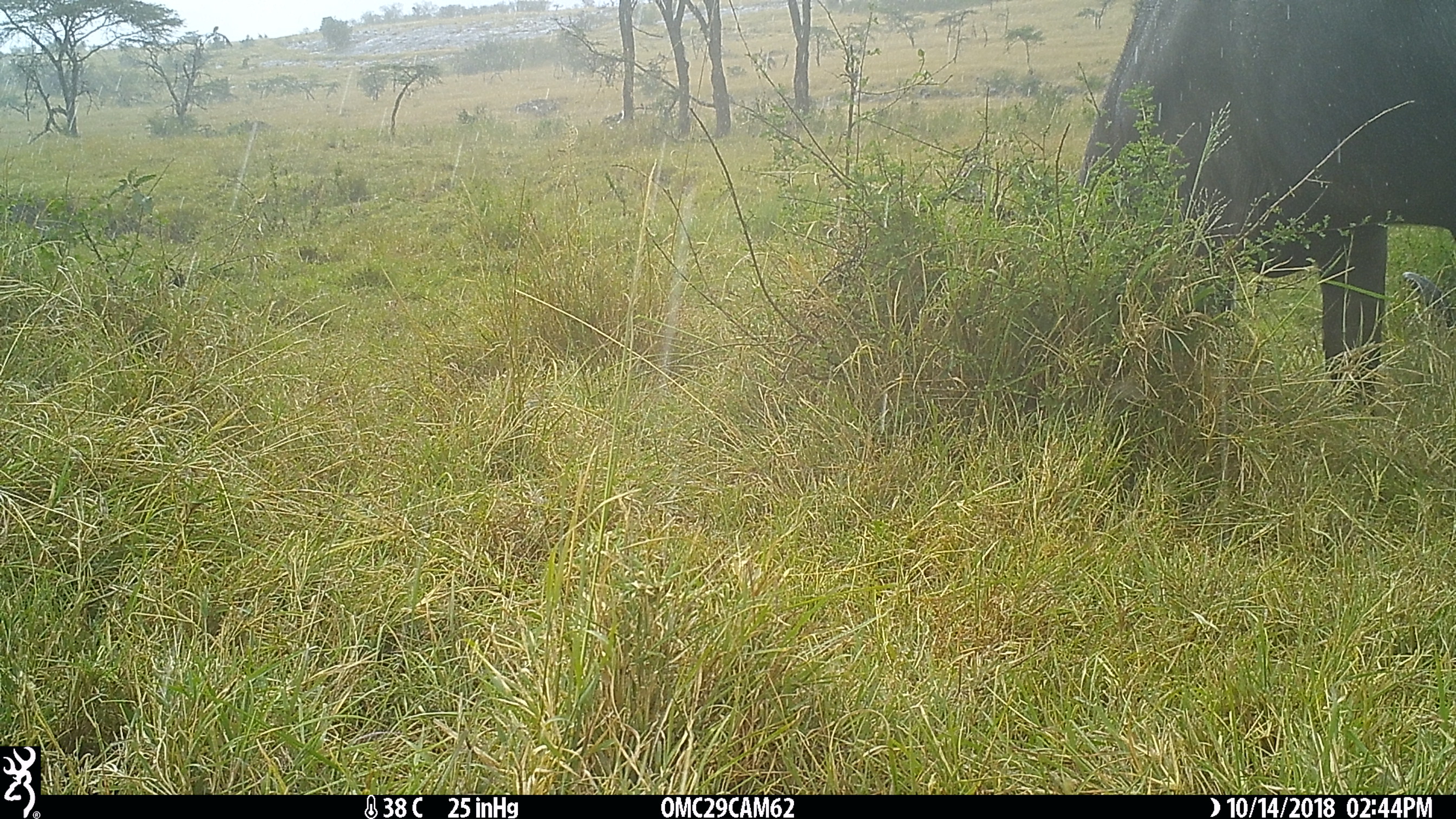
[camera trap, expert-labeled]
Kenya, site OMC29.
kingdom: Animalia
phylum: Chordata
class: Mammalia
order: Artiodactyla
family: Bovidae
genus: Syncerus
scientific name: Syncerus caffer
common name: buffalo